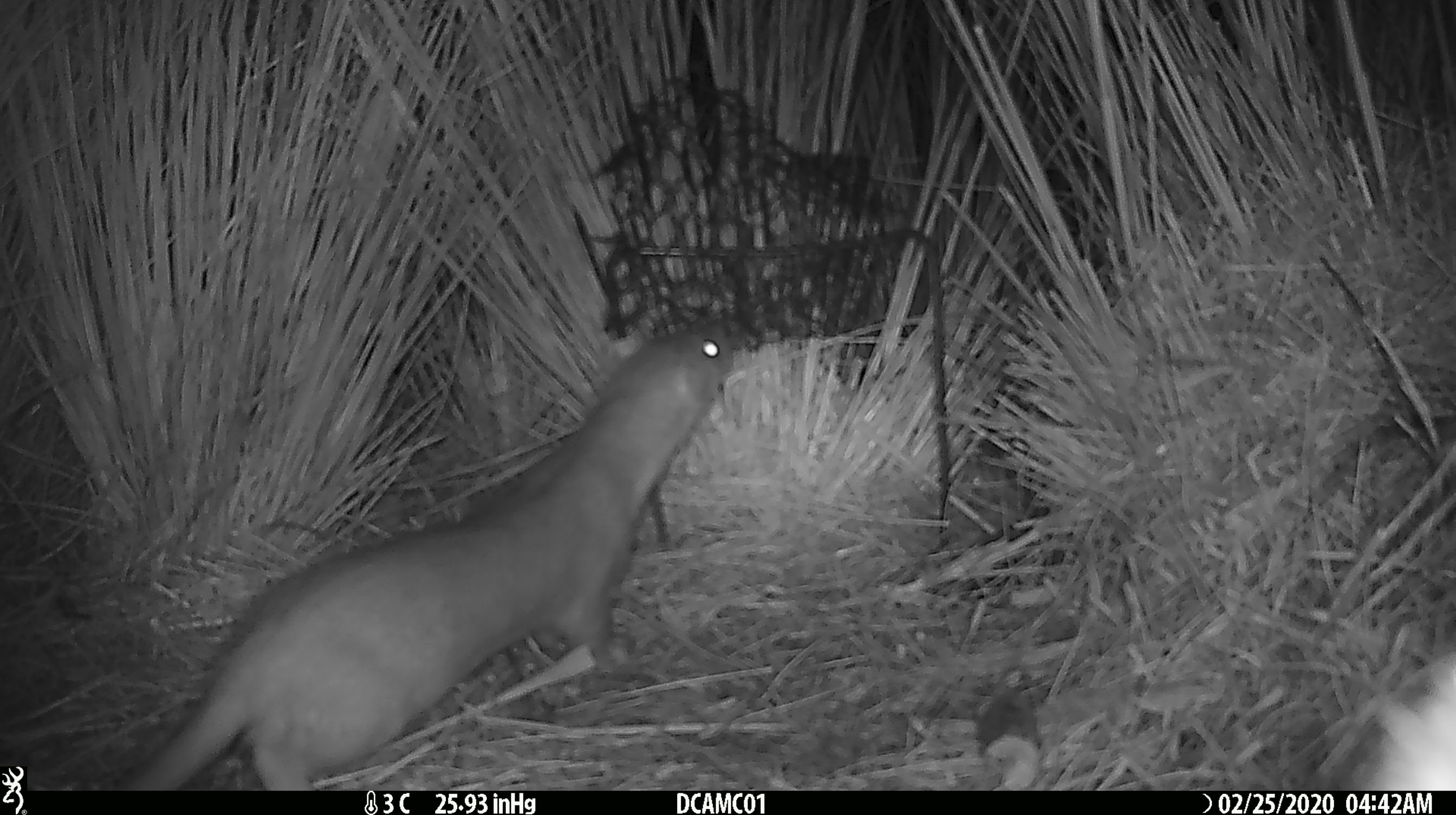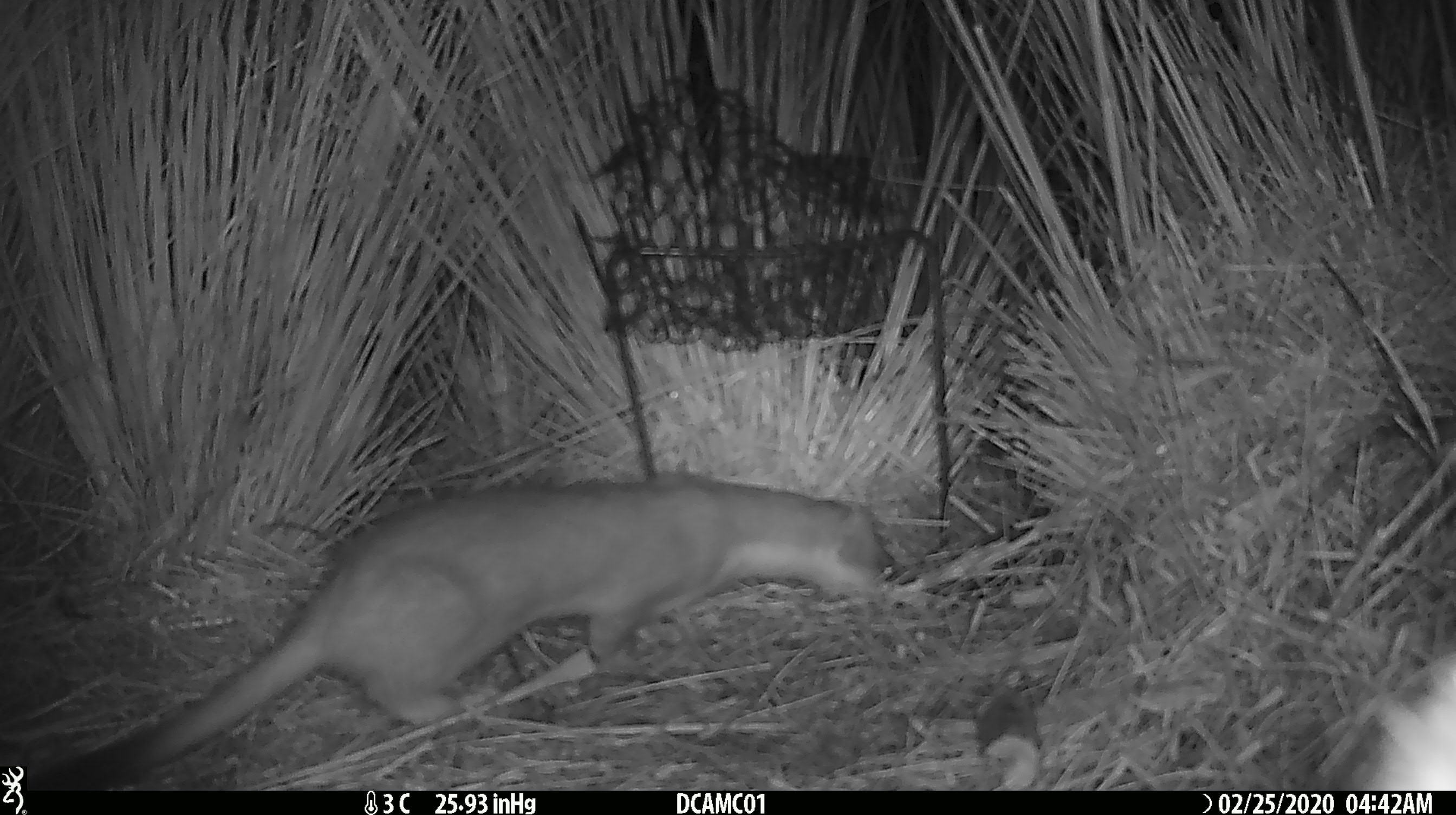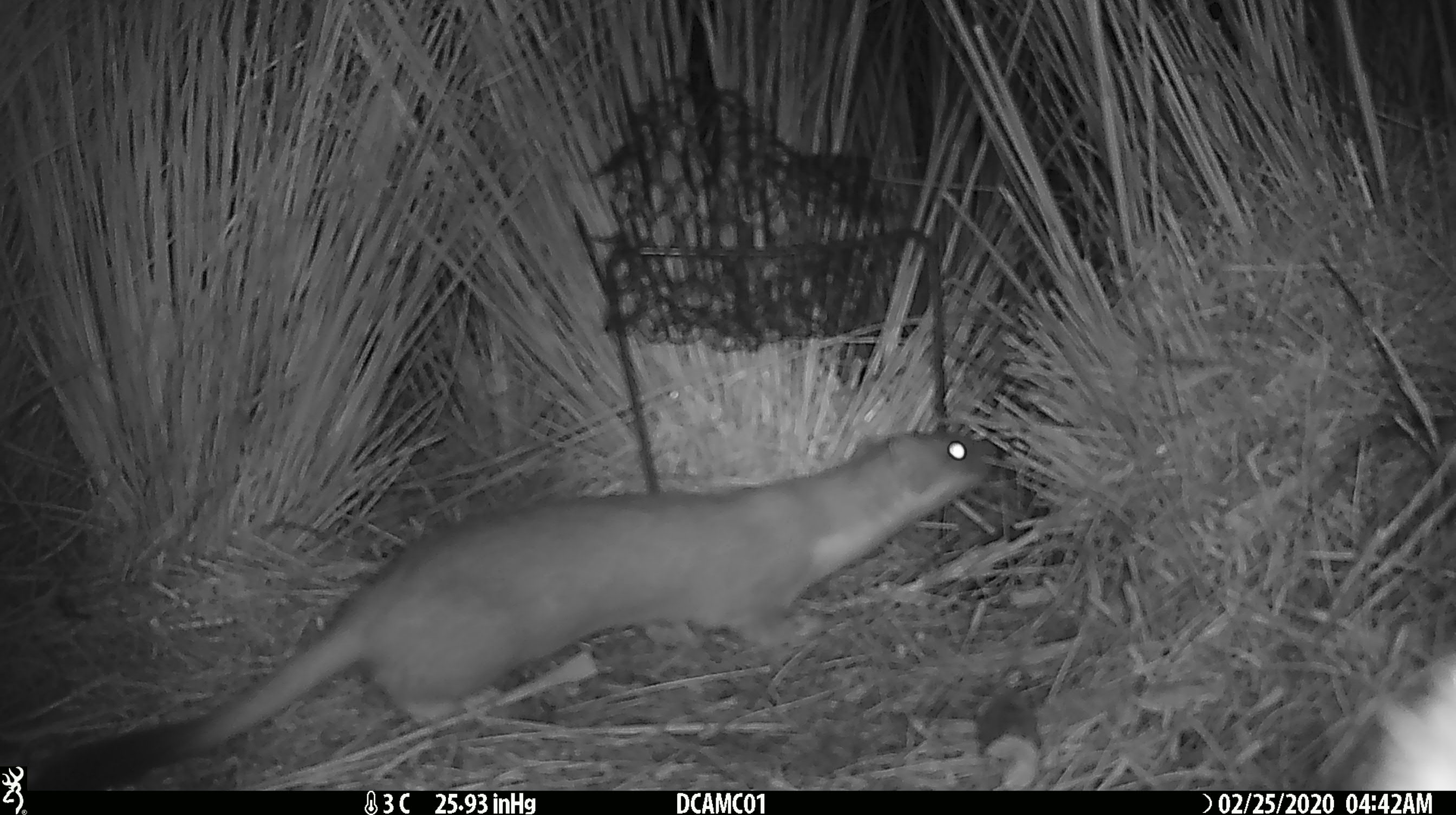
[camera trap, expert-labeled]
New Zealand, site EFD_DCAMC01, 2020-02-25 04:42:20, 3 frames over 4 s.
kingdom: Animalia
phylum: Chordata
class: Mammalia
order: Carnivora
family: Mustelidae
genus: Mustela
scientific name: Mustela erminea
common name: stoat